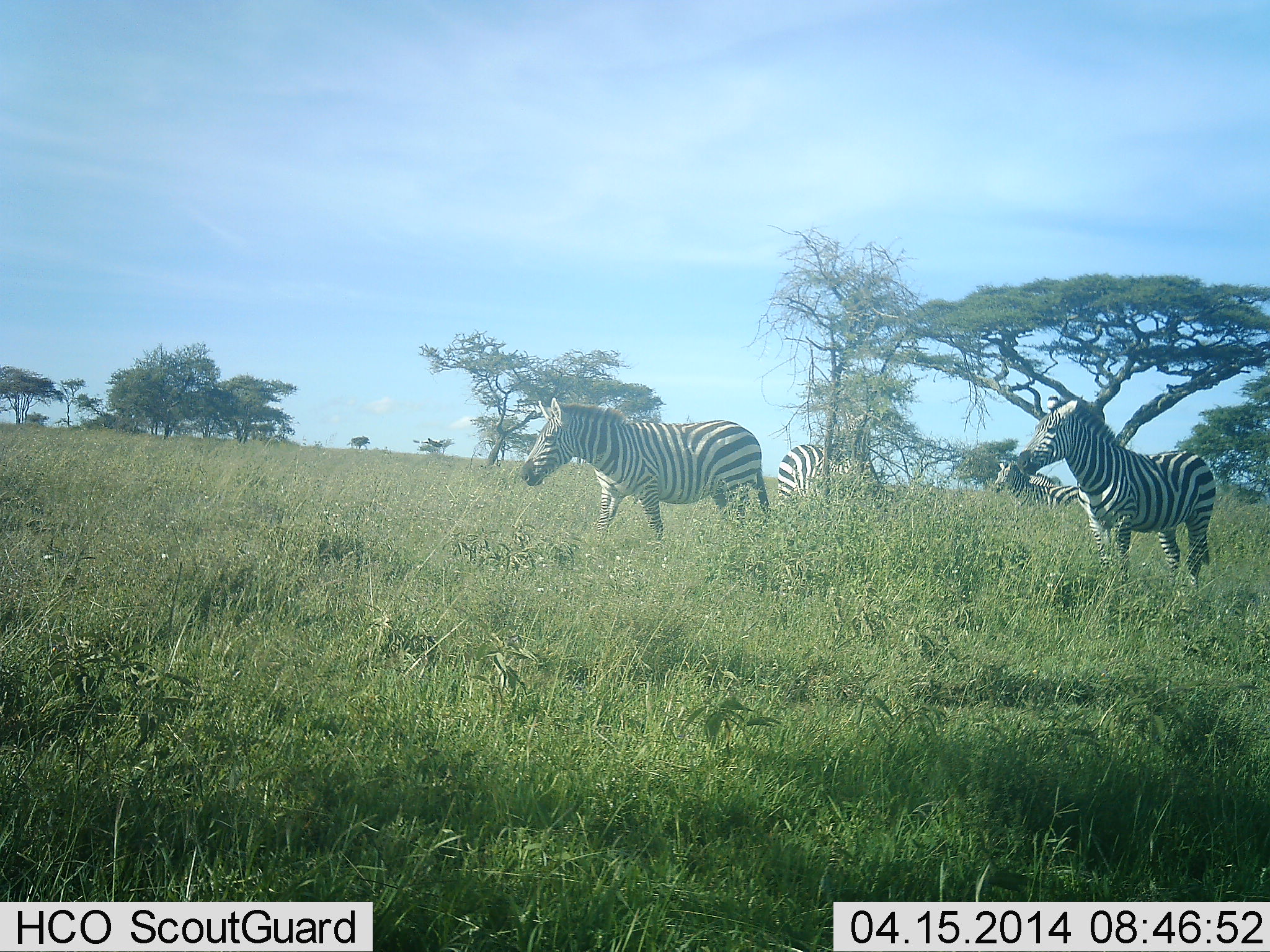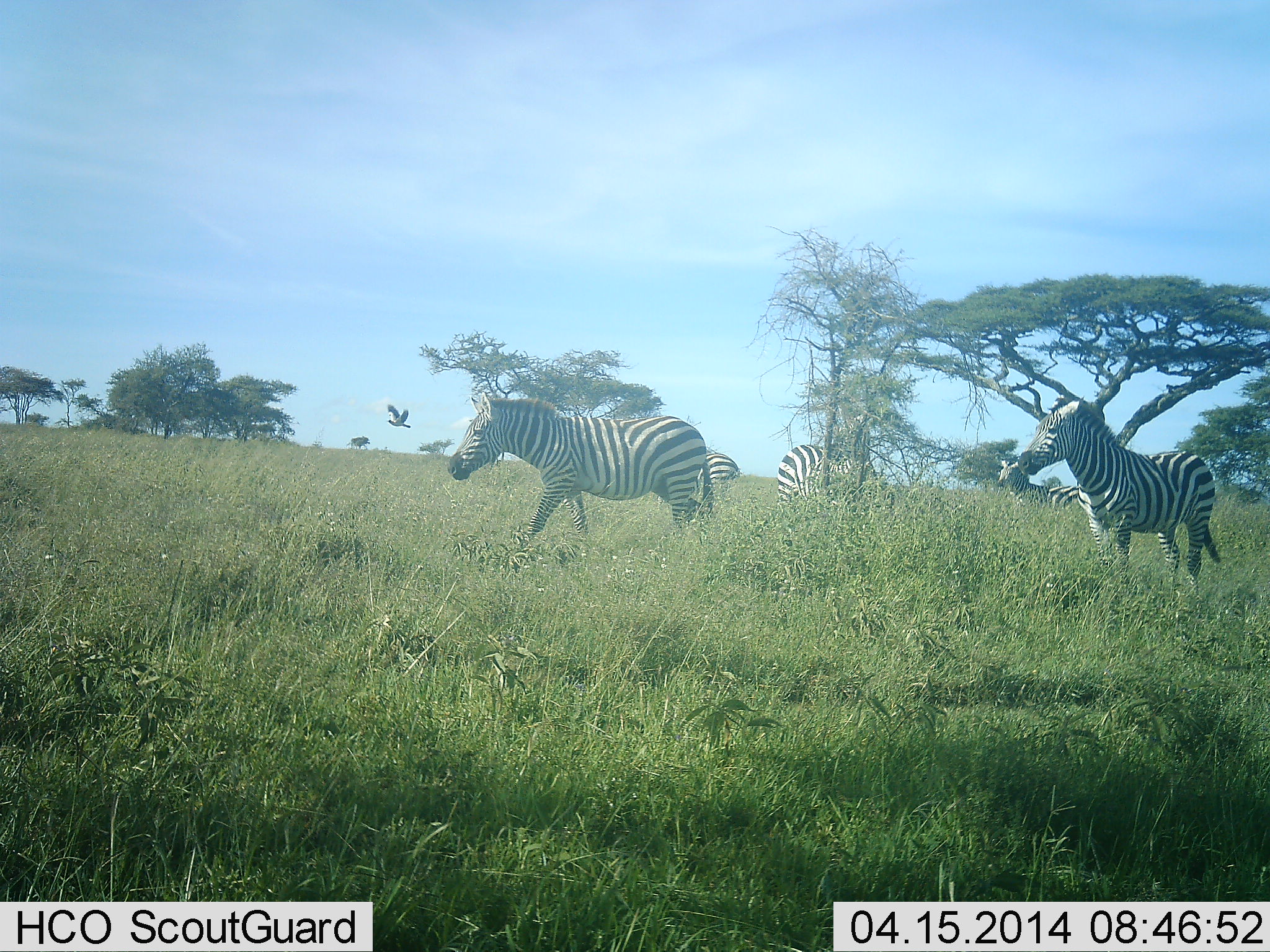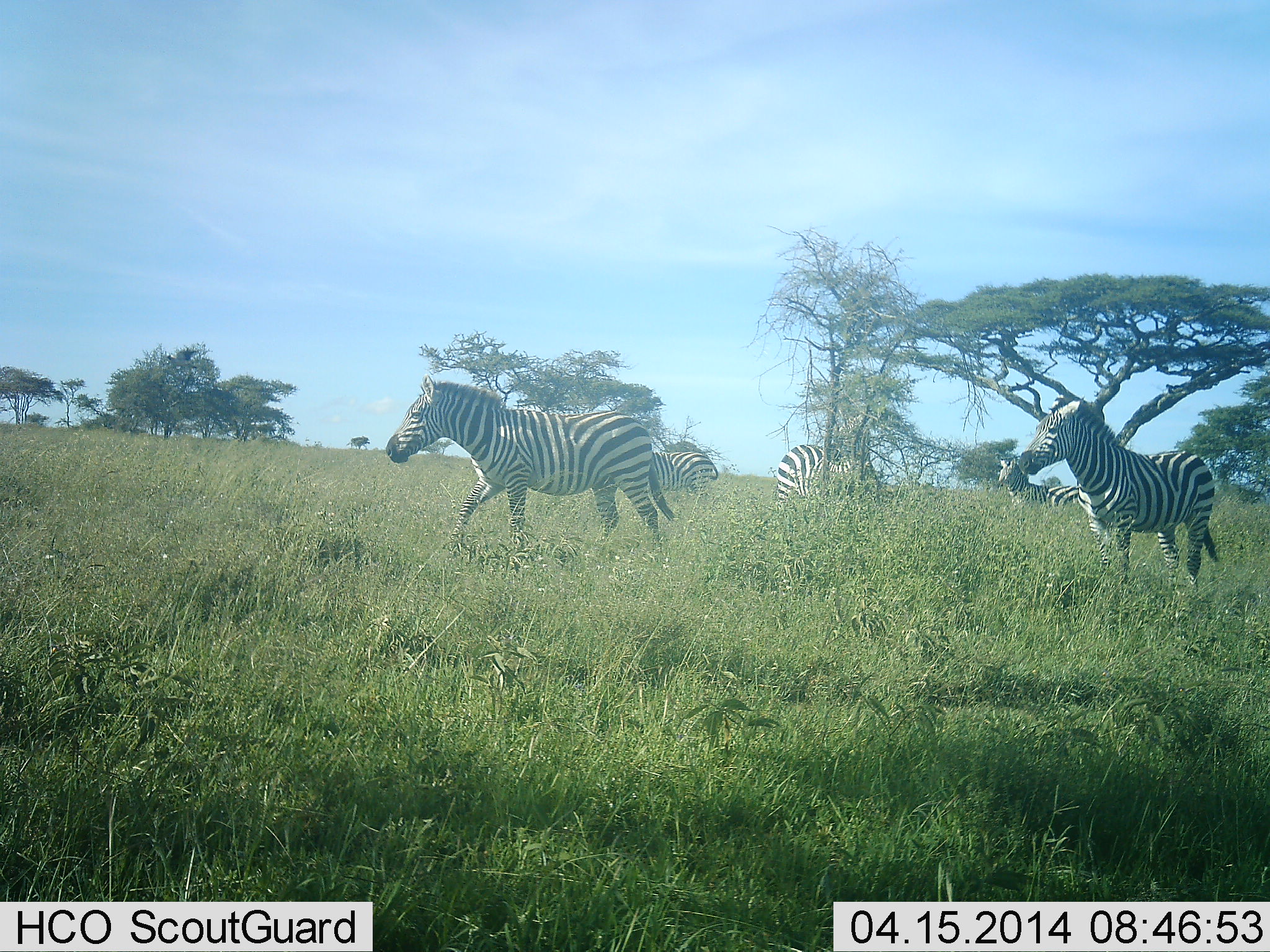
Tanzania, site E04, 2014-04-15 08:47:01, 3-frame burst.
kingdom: Animalia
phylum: Chordata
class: Aves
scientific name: Aves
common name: bird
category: otherbird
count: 1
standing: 0%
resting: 0%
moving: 100%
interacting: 0%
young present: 0%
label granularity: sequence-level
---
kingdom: Animalia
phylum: Chordata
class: Mammalia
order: Perissodactyla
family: Equidae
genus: Equus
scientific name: Equus quagga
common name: plains zebra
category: zebra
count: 5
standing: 68%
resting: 5%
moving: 82%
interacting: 0%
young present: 0%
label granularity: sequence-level